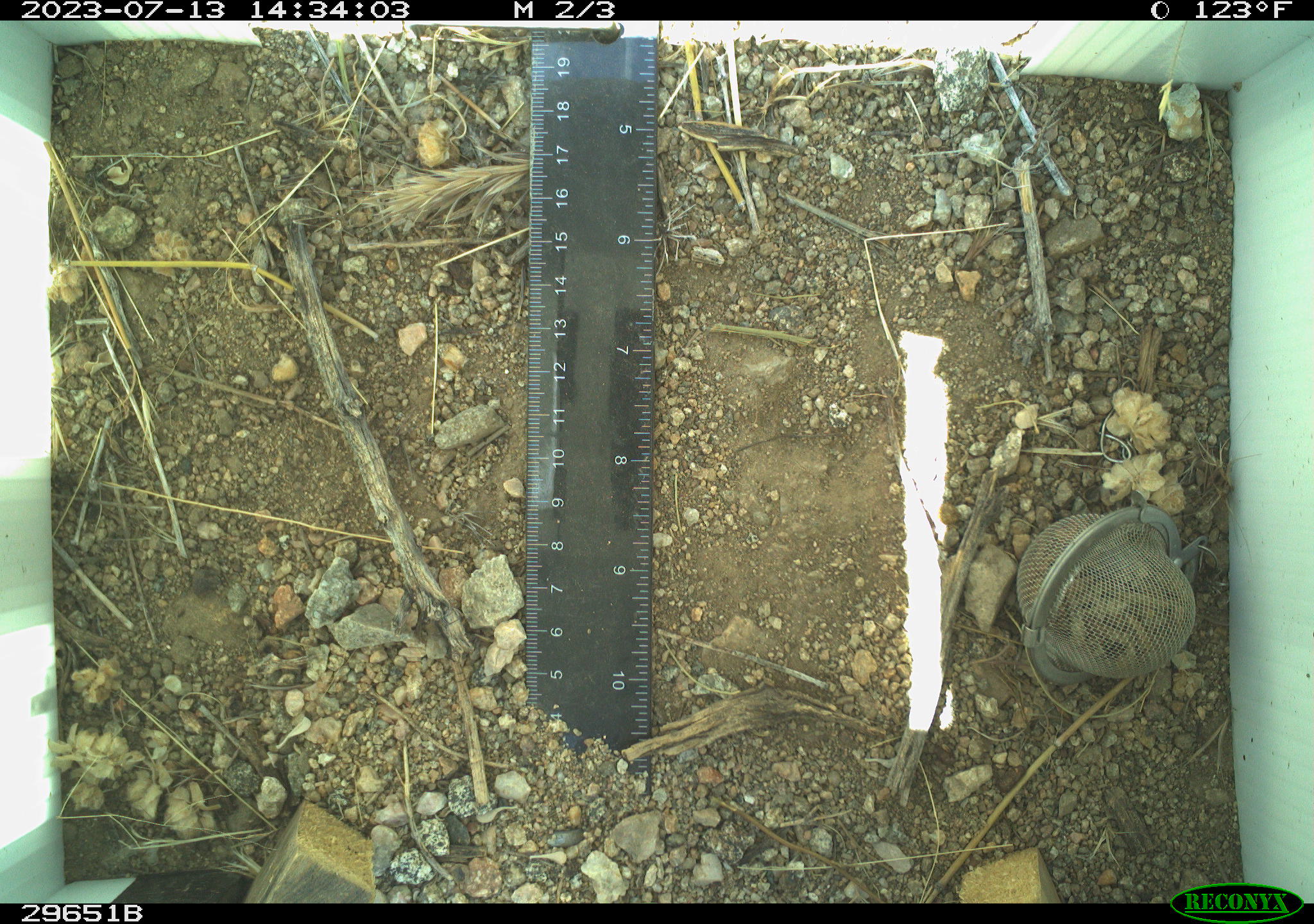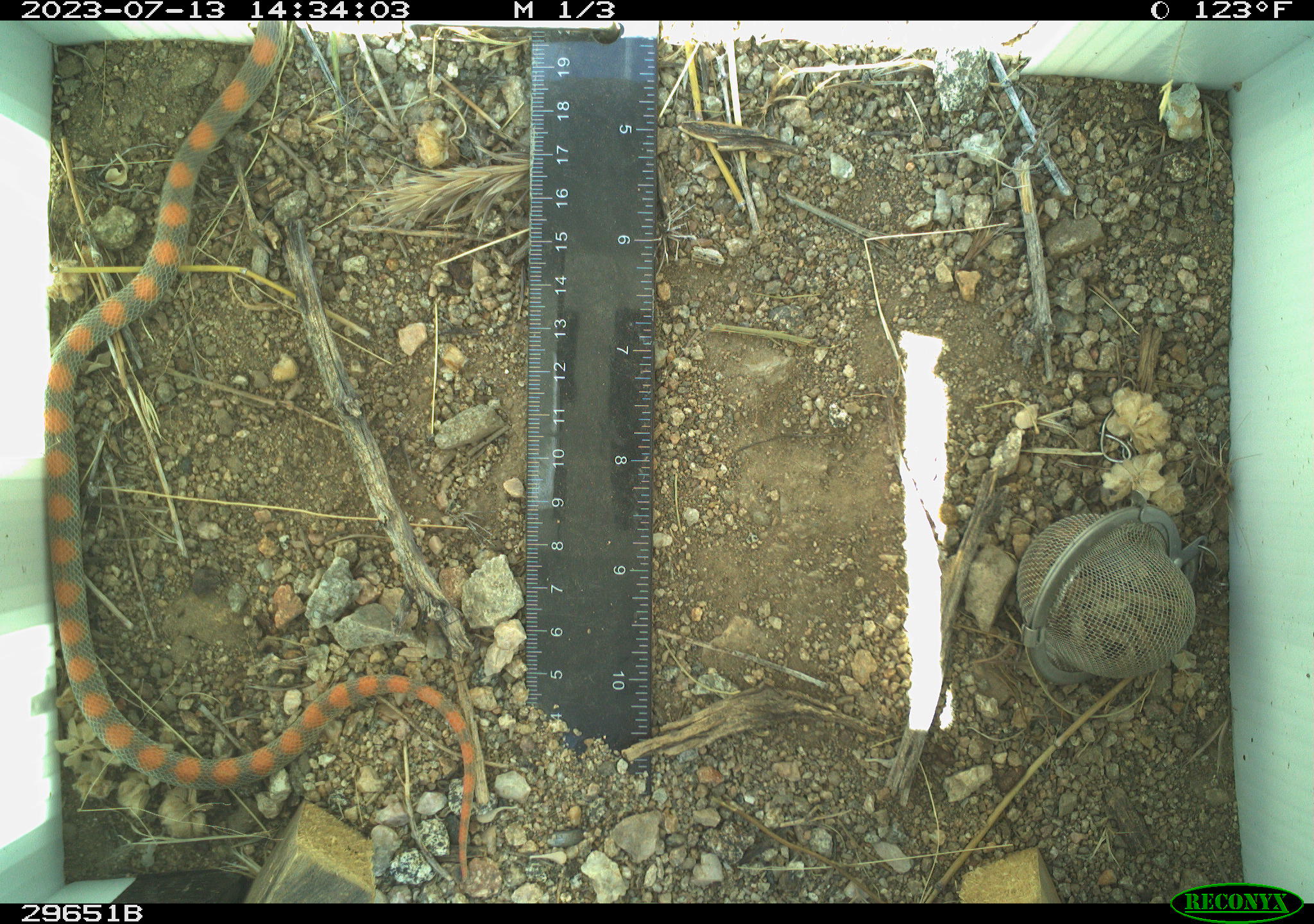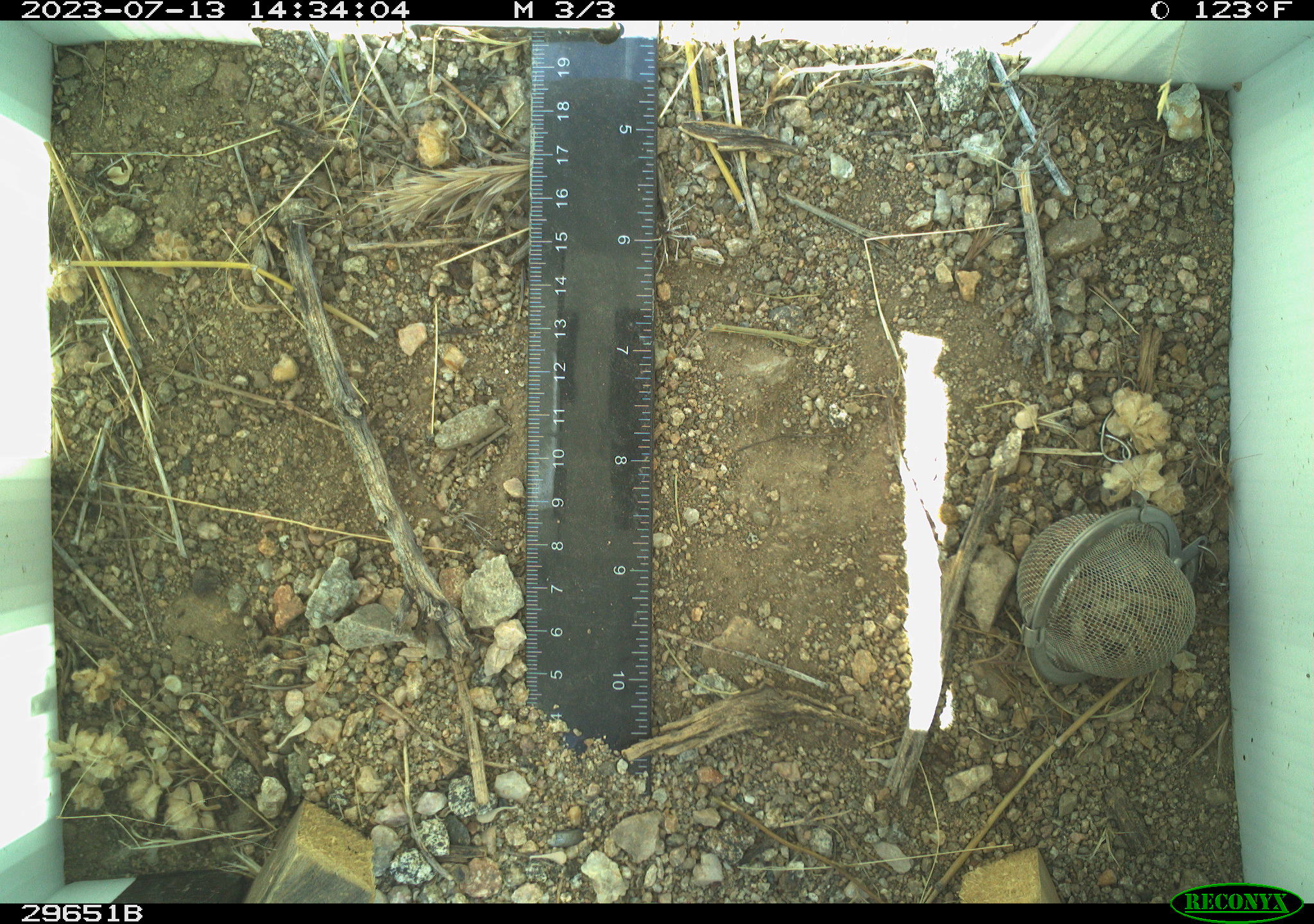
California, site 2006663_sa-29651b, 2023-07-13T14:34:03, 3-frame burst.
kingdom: Animalia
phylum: Chordata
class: Reptilia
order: Squamata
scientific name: Squamata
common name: lizards and snakes